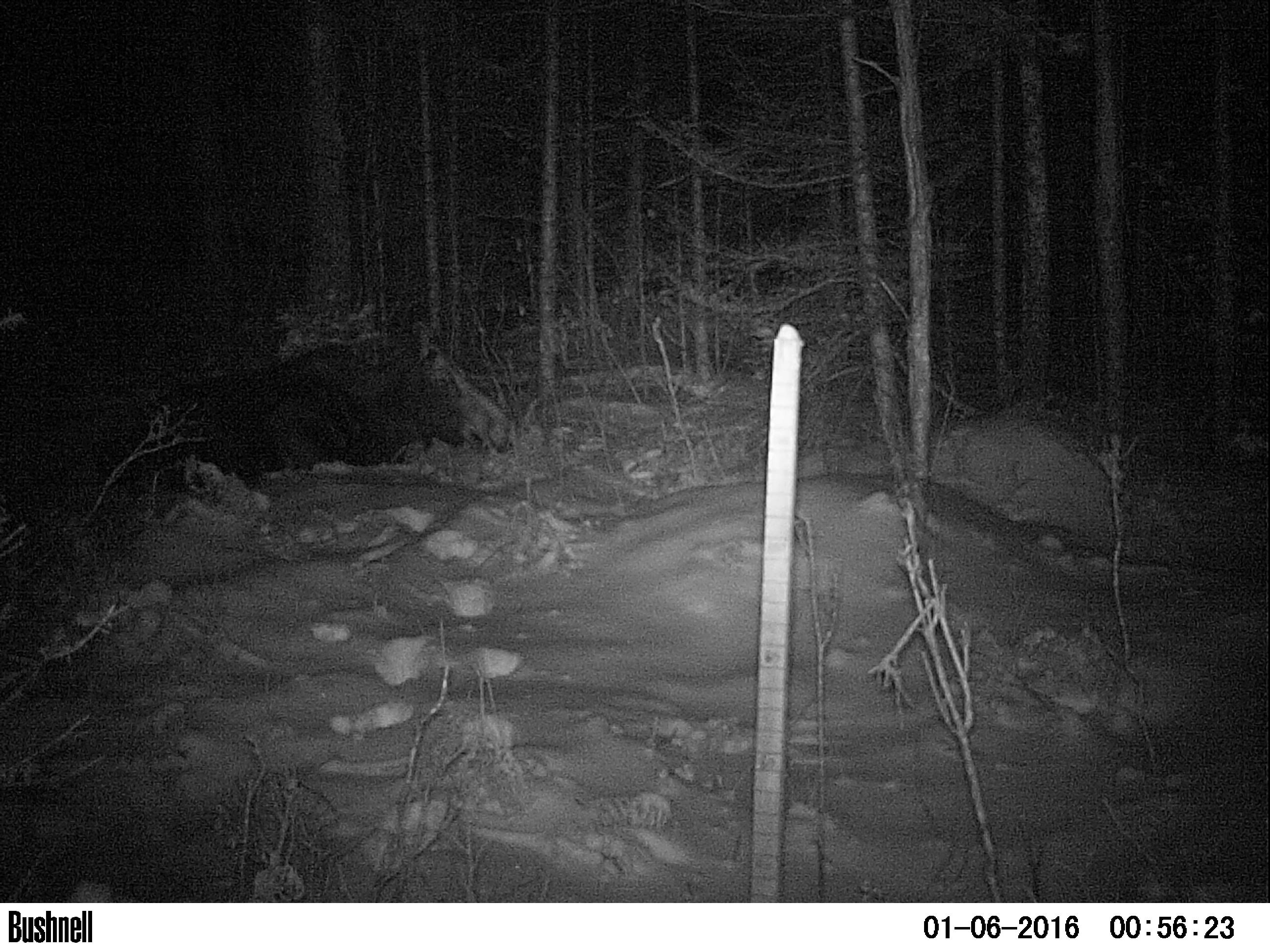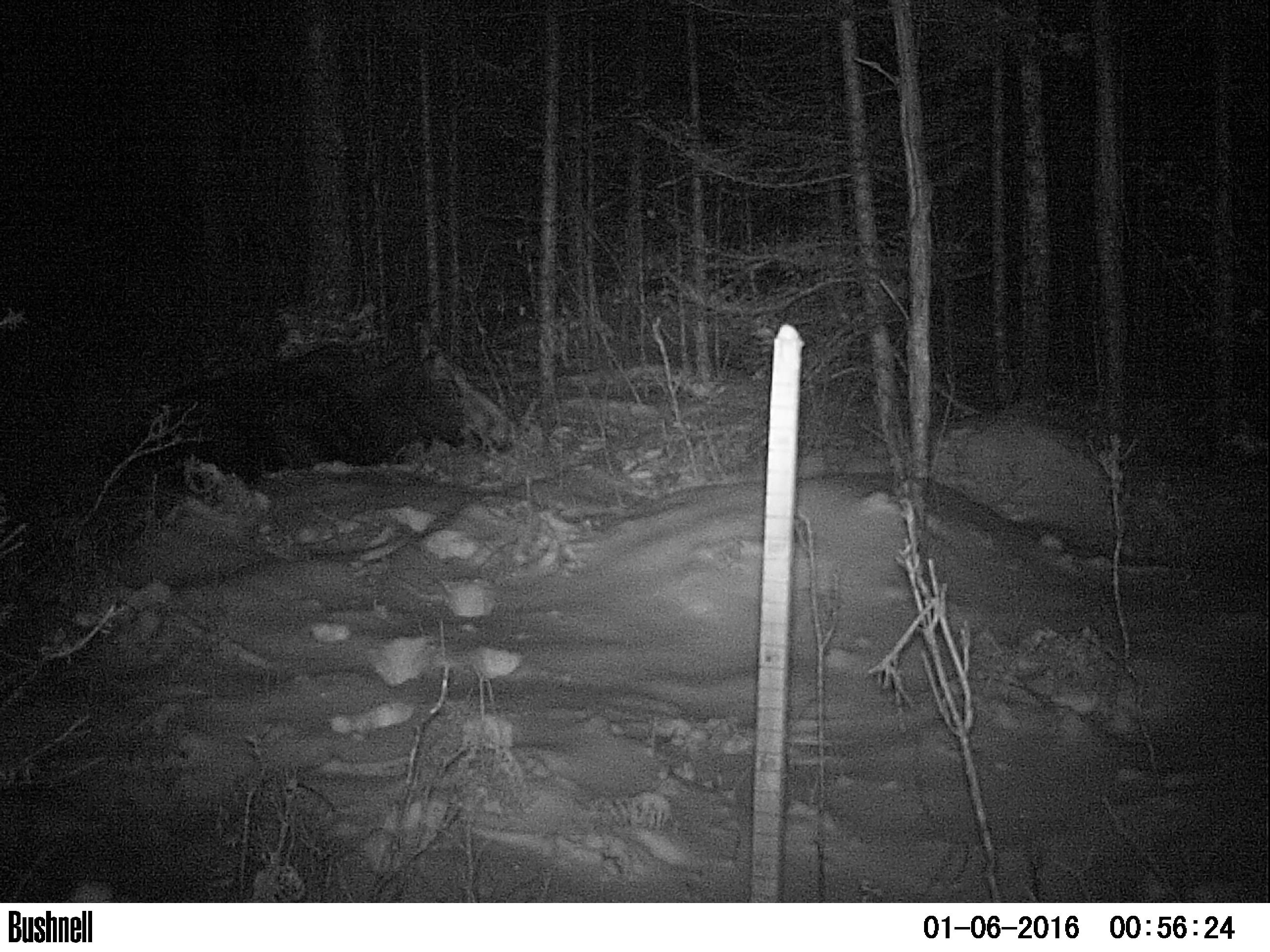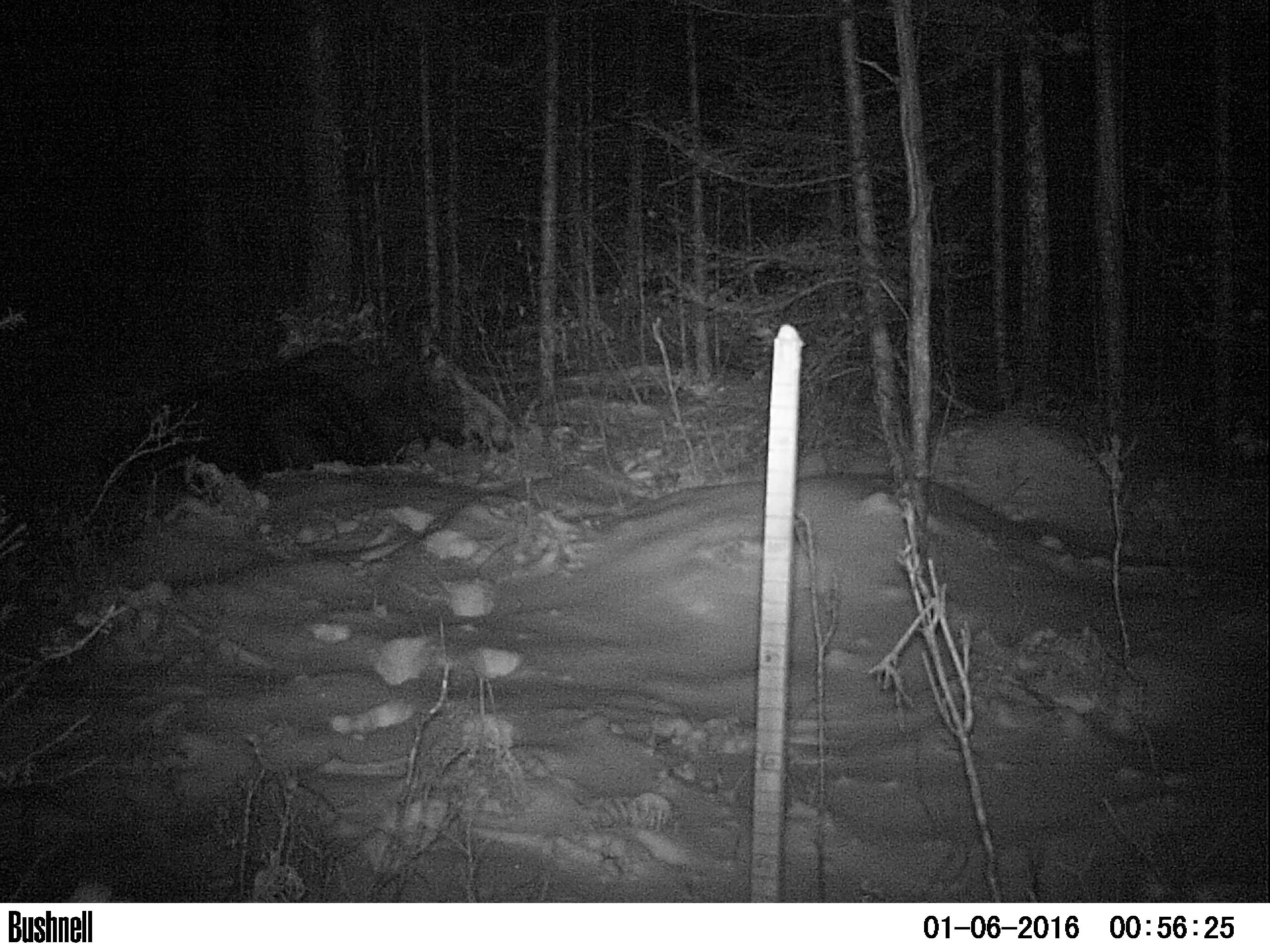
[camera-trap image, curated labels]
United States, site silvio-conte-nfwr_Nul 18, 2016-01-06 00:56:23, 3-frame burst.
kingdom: Animalia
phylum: Chordata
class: Mammalia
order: Artiodactyla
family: Cervidae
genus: Alces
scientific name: Alces alces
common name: moose